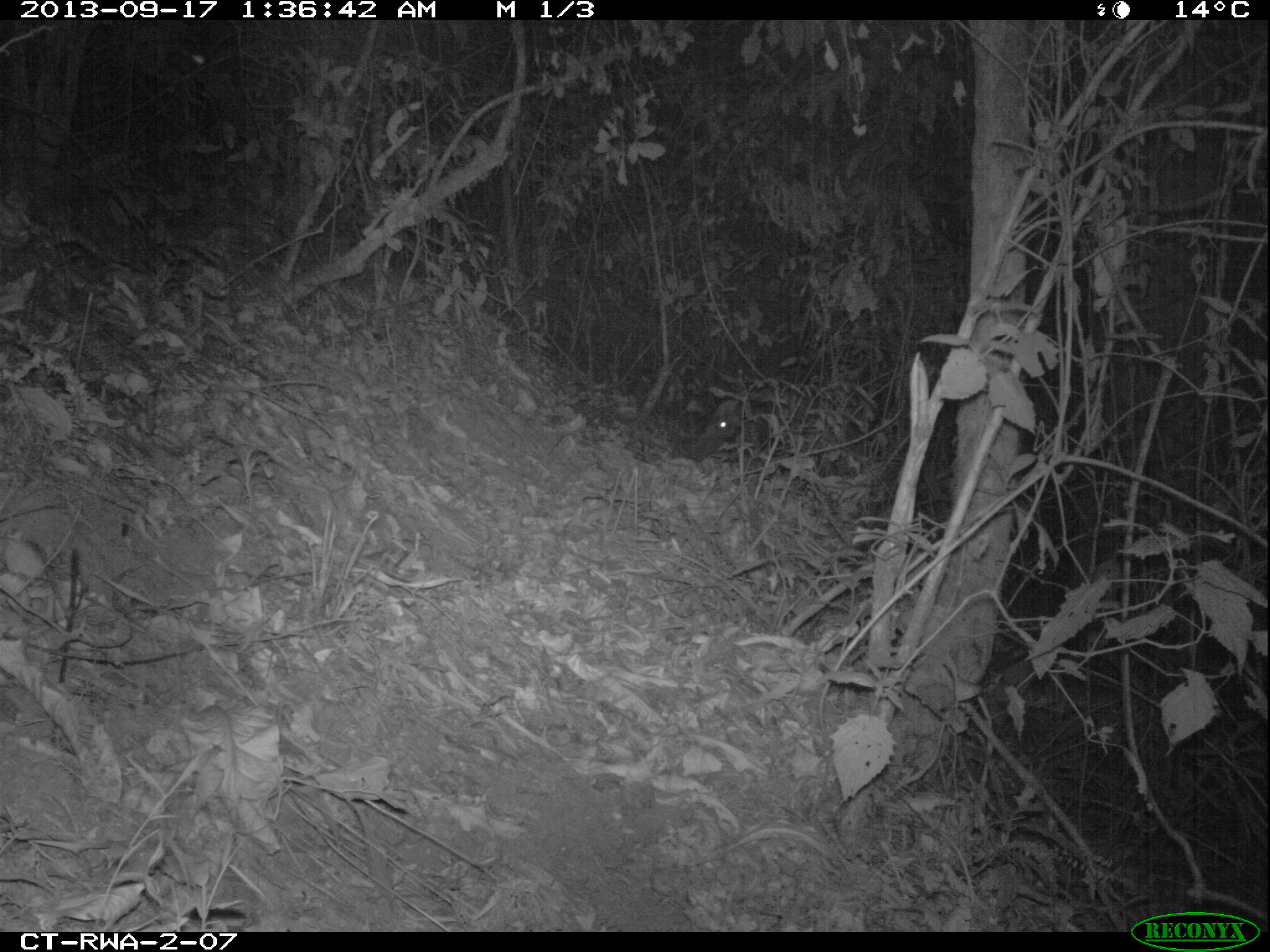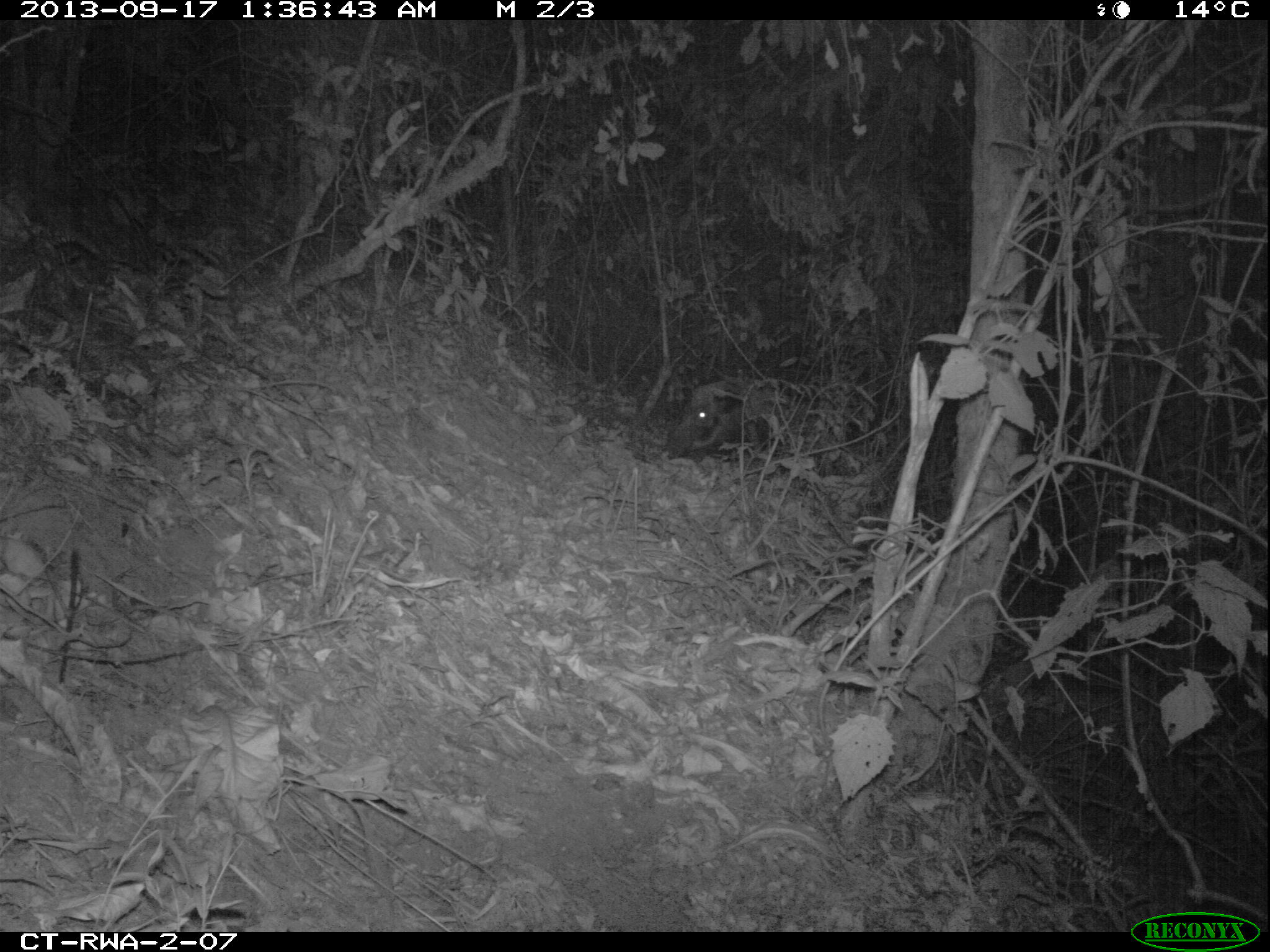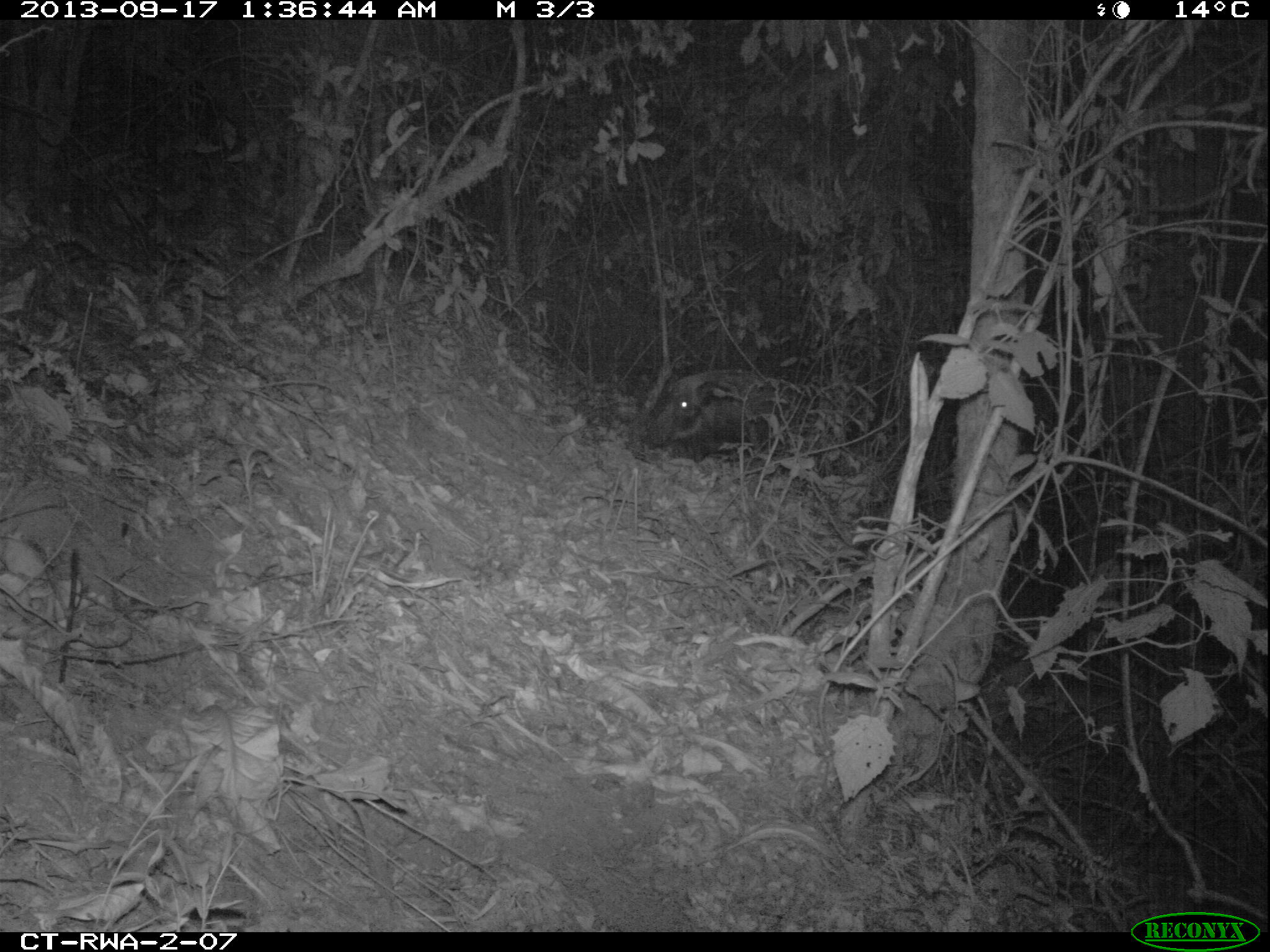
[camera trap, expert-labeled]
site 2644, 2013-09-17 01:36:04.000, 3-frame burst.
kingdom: Animalia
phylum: Chordata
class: Mammalia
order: Rodentia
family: Hystricidae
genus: Atherurus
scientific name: Atherurus africanus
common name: african brush-tailed porcupine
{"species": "Atherurus africanus (african brush-tailed porcupine)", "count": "2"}